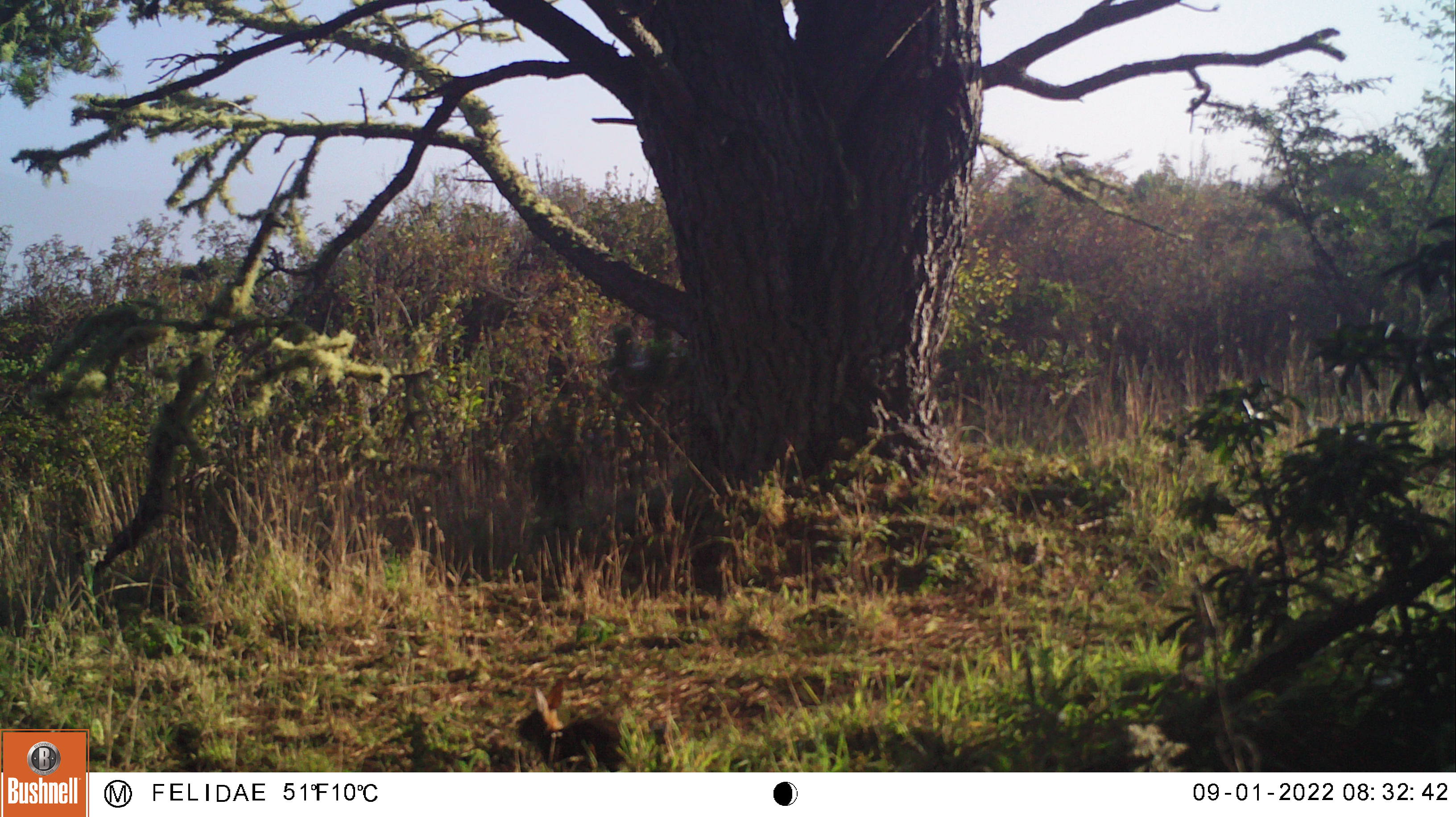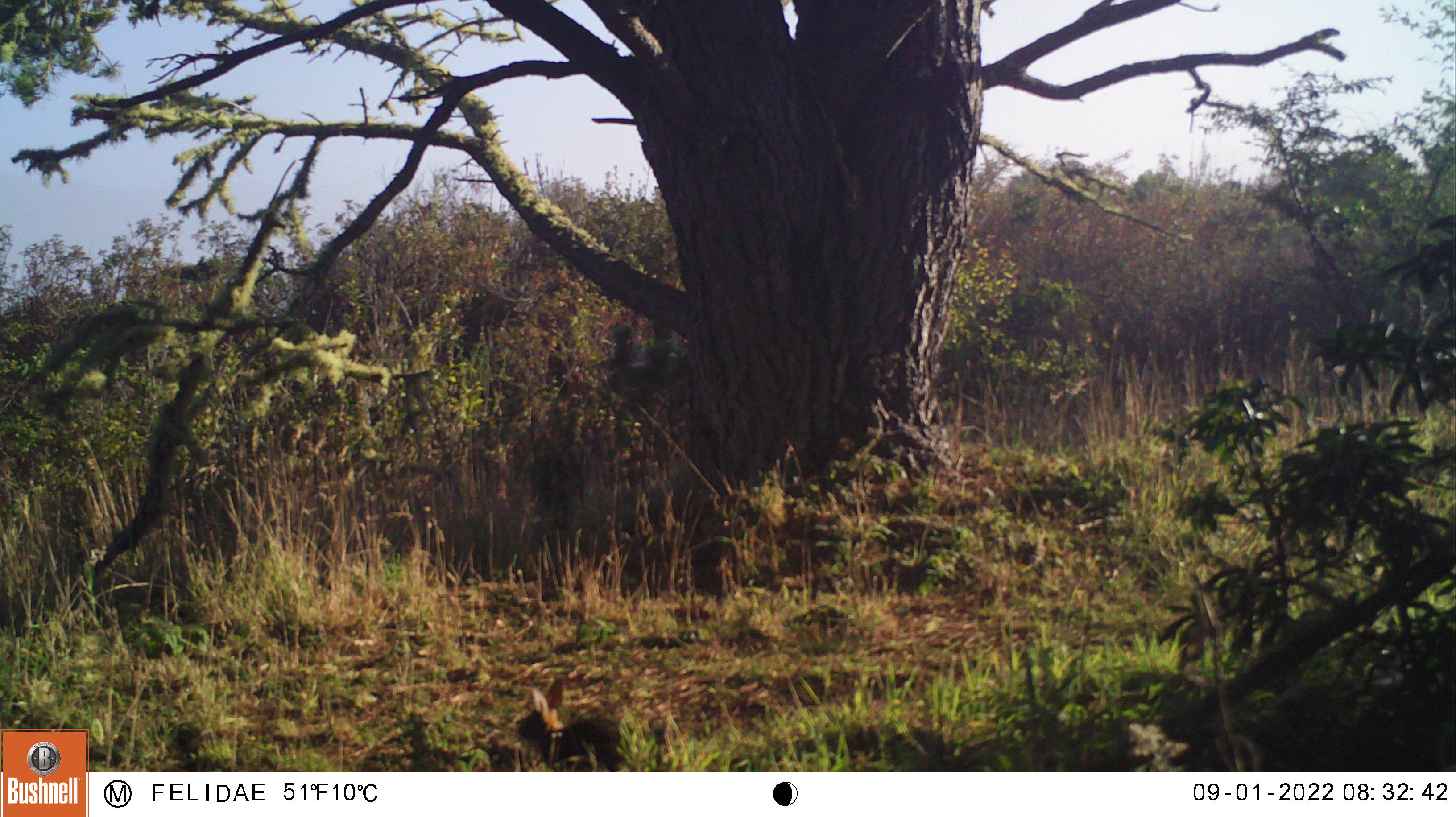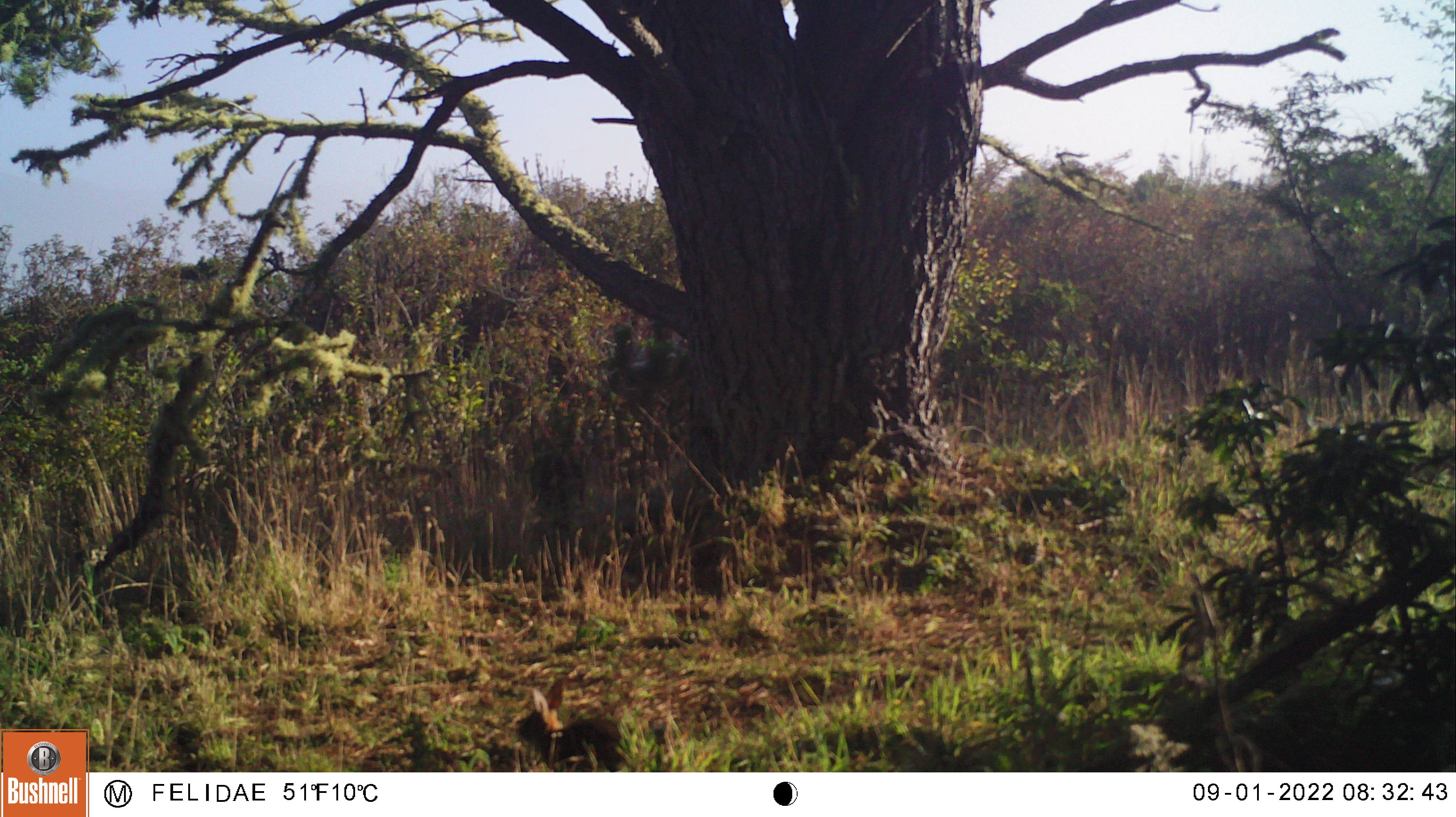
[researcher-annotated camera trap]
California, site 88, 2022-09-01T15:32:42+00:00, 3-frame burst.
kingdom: Animalia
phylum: Chordata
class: Mammalia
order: Lagomorpha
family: Leporidae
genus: Sylvilagus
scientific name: Sylvilagus bachmani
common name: brush rabbit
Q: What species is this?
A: Brush rabbit (Sylvilagus bachmani).